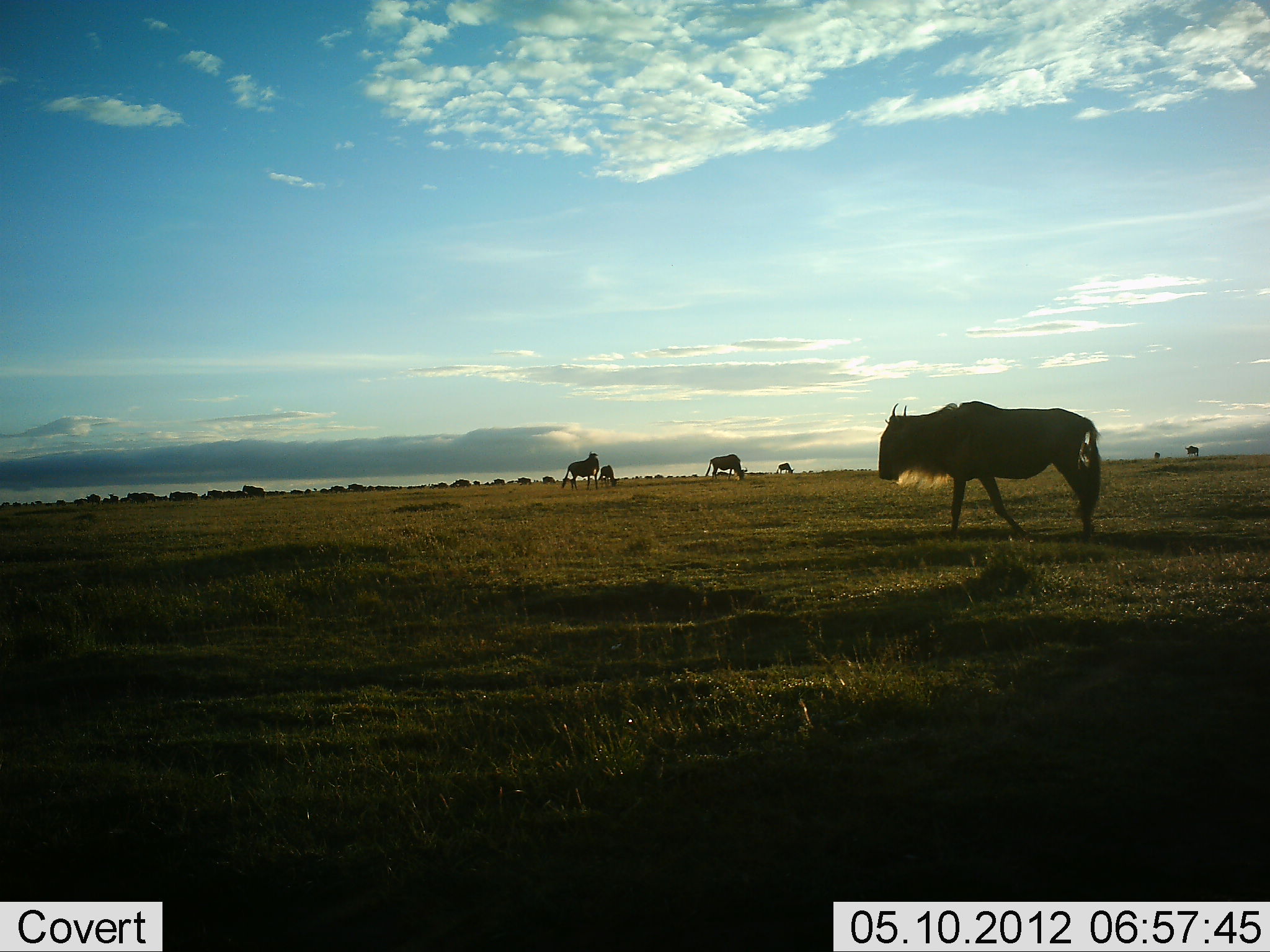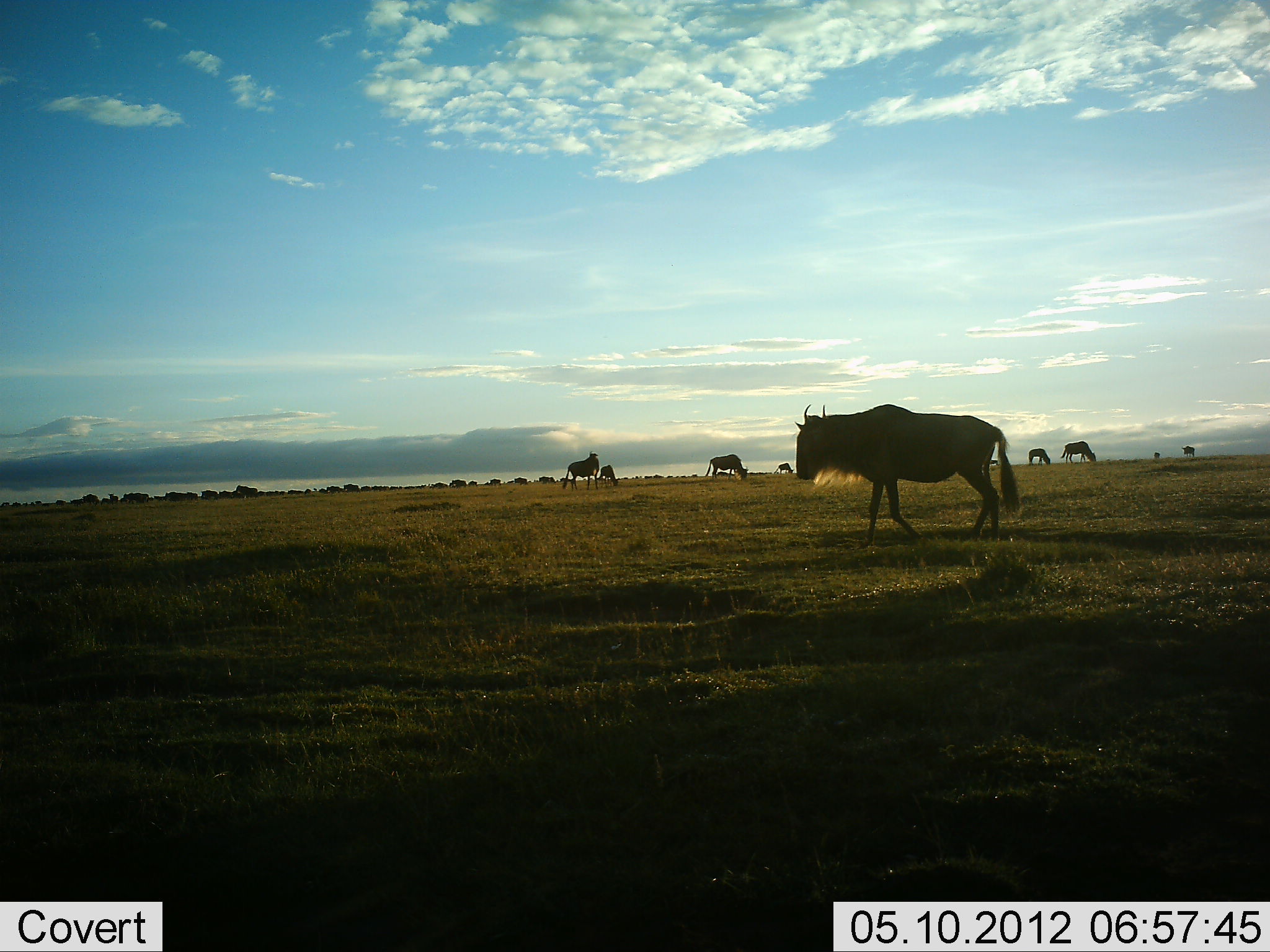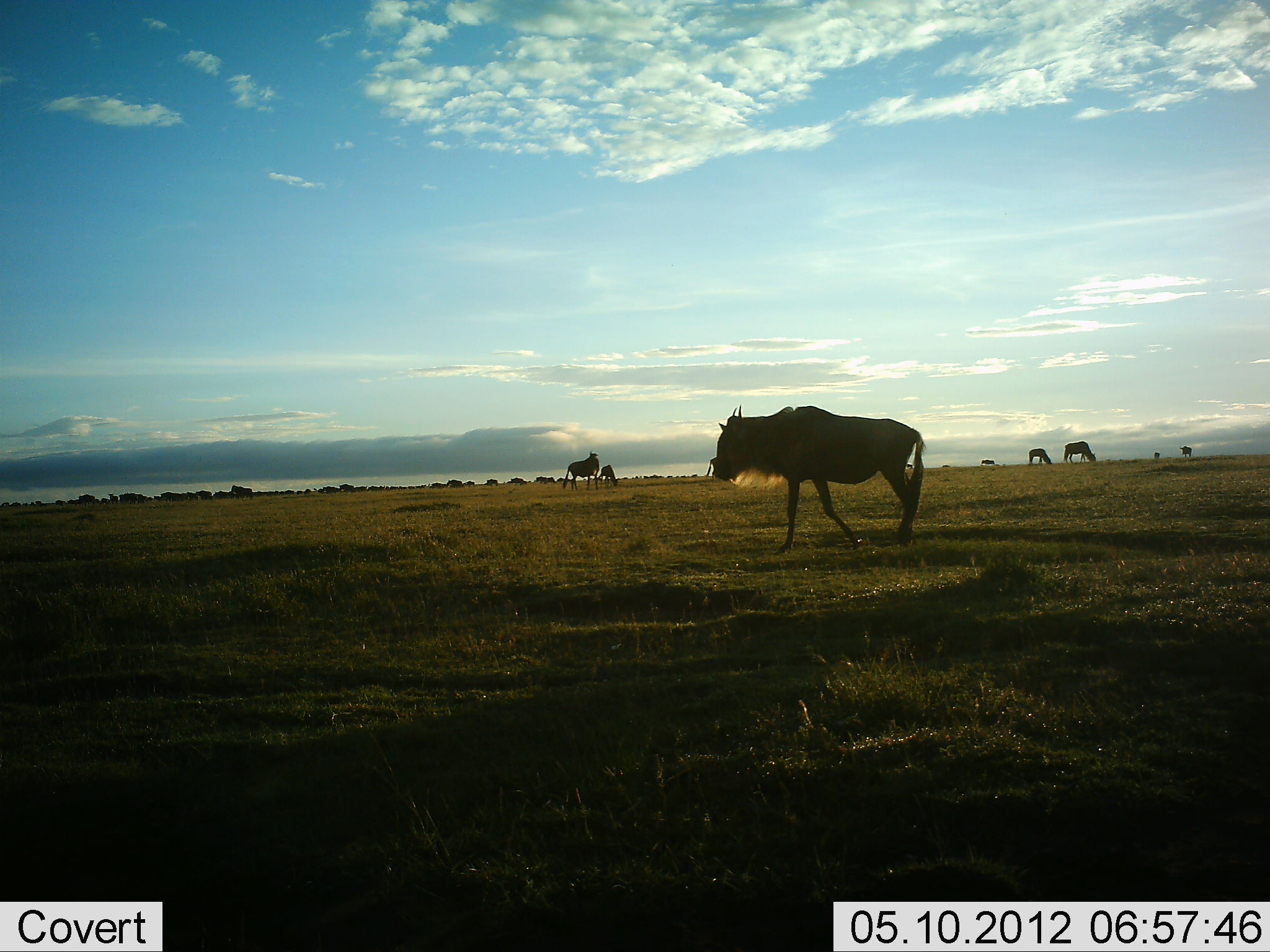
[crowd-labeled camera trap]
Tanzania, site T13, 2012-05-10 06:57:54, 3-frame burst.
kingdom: Animalia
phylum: Chordata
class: Mammalia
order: Artiodactyla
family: Bovidae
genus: Connochaetes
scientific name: Connochaetes taurinus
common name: blue wildebeest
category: wildebeest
Wildebeest (blue wildebeest) (Connochaetes taurinus), count 11-50. Behavior (volunteer vote fractions): standing 60%, resting 0%, moving 80%, interacting 0%. Young present (vote fraction): 0%. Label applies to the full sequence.